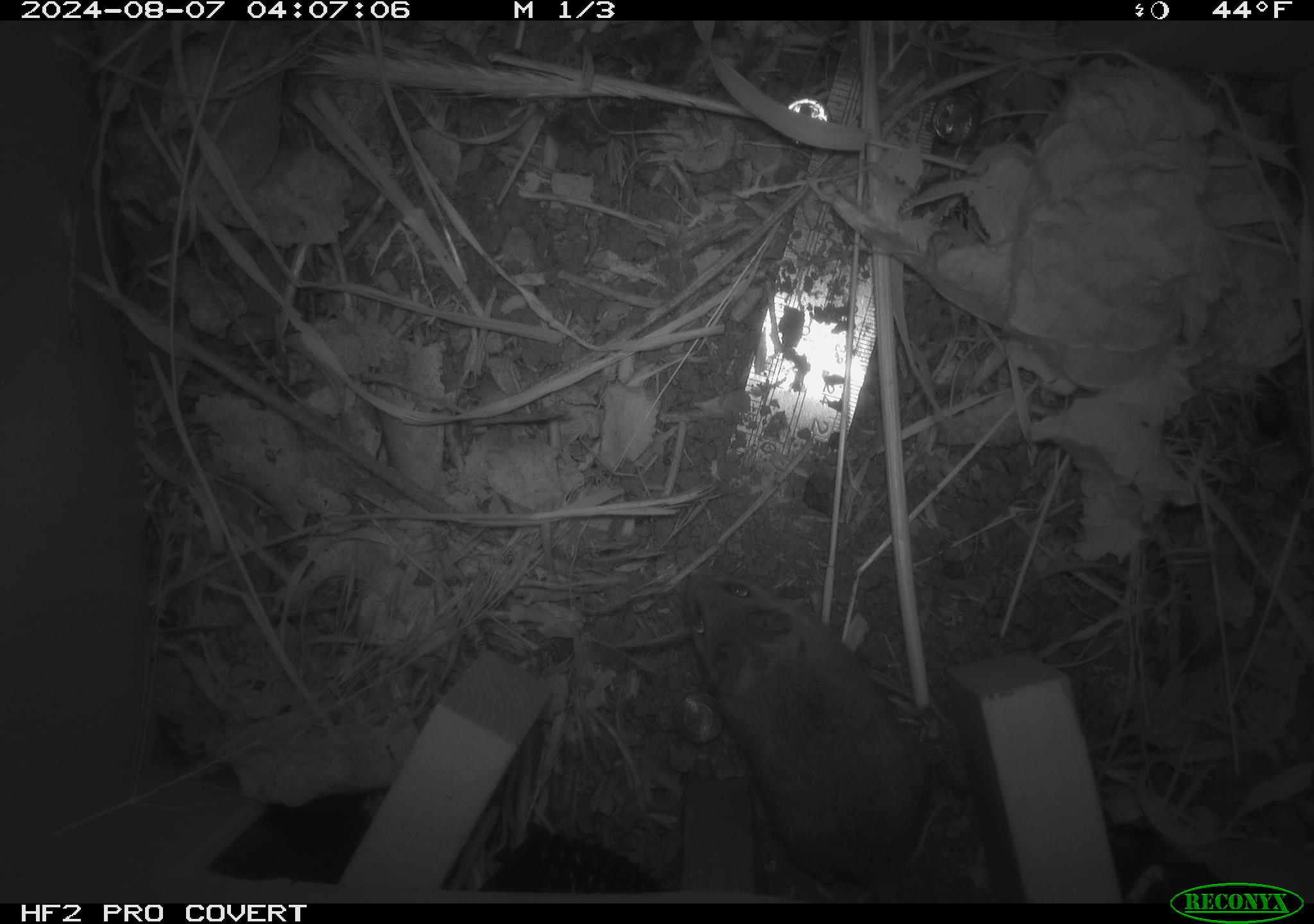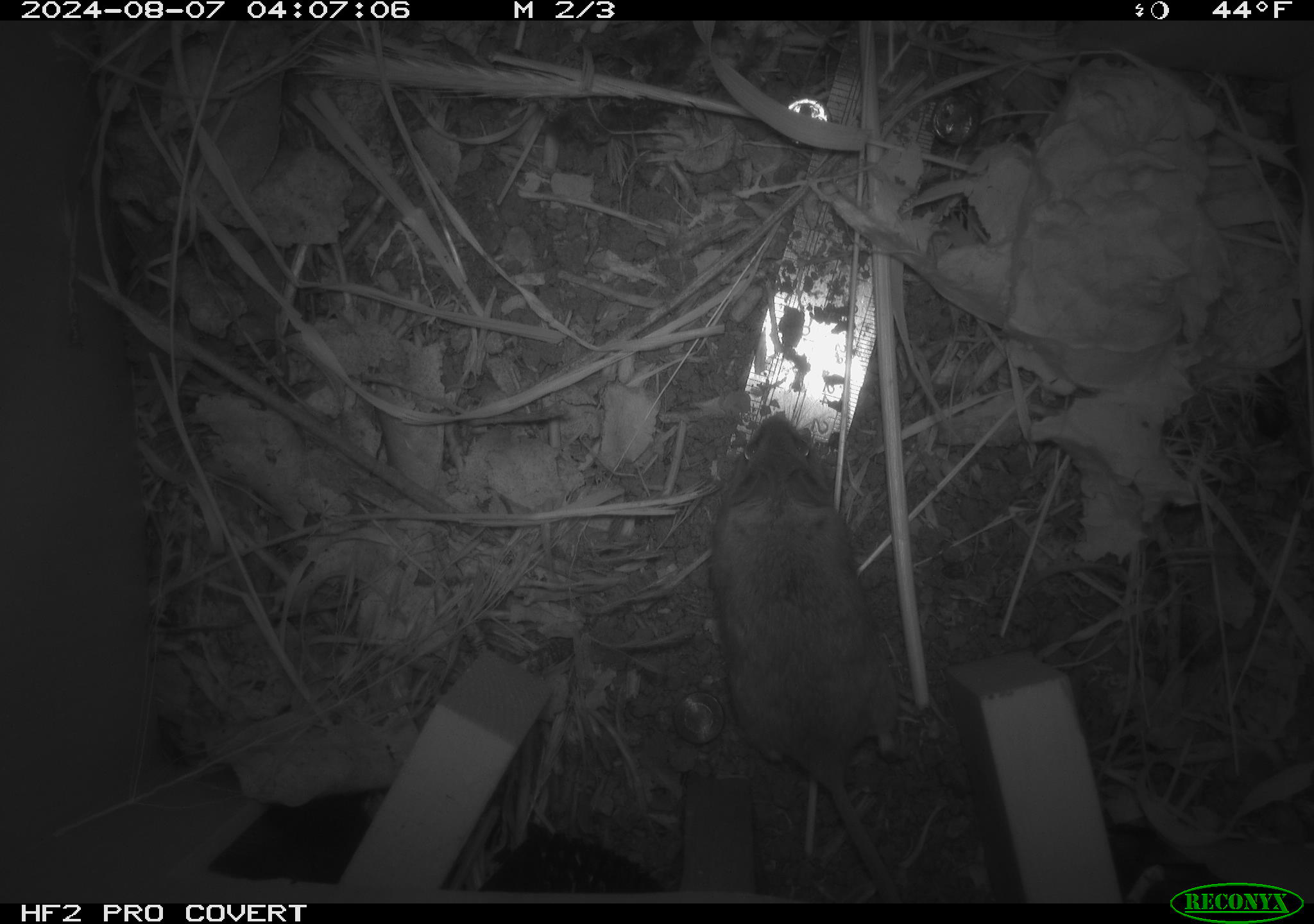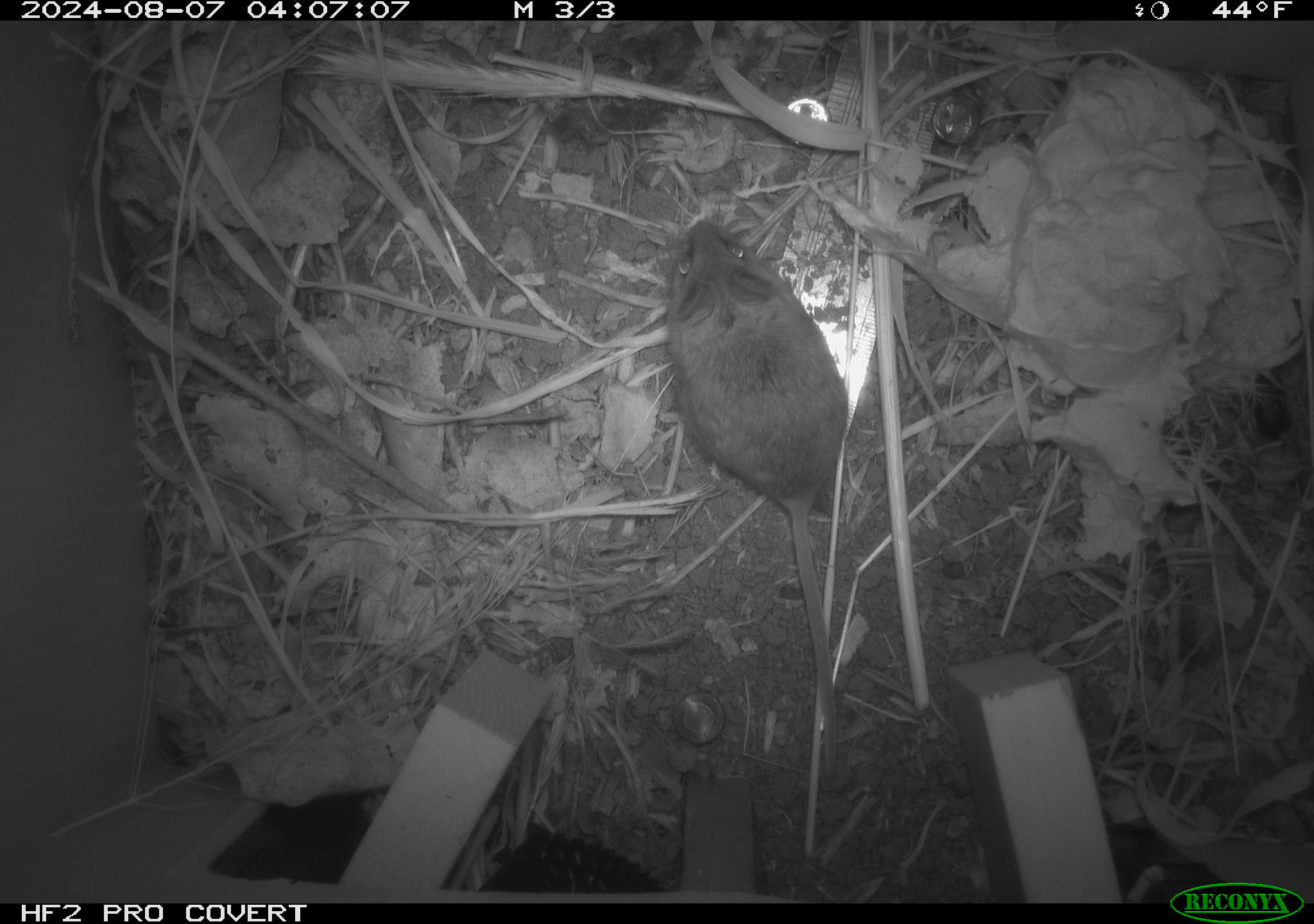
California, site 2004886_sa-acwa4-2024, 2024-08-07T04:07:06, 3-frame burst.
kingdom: Animalia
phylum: Chordata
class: Mammalia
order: Rodentia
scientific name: Rodentia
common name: mouse species